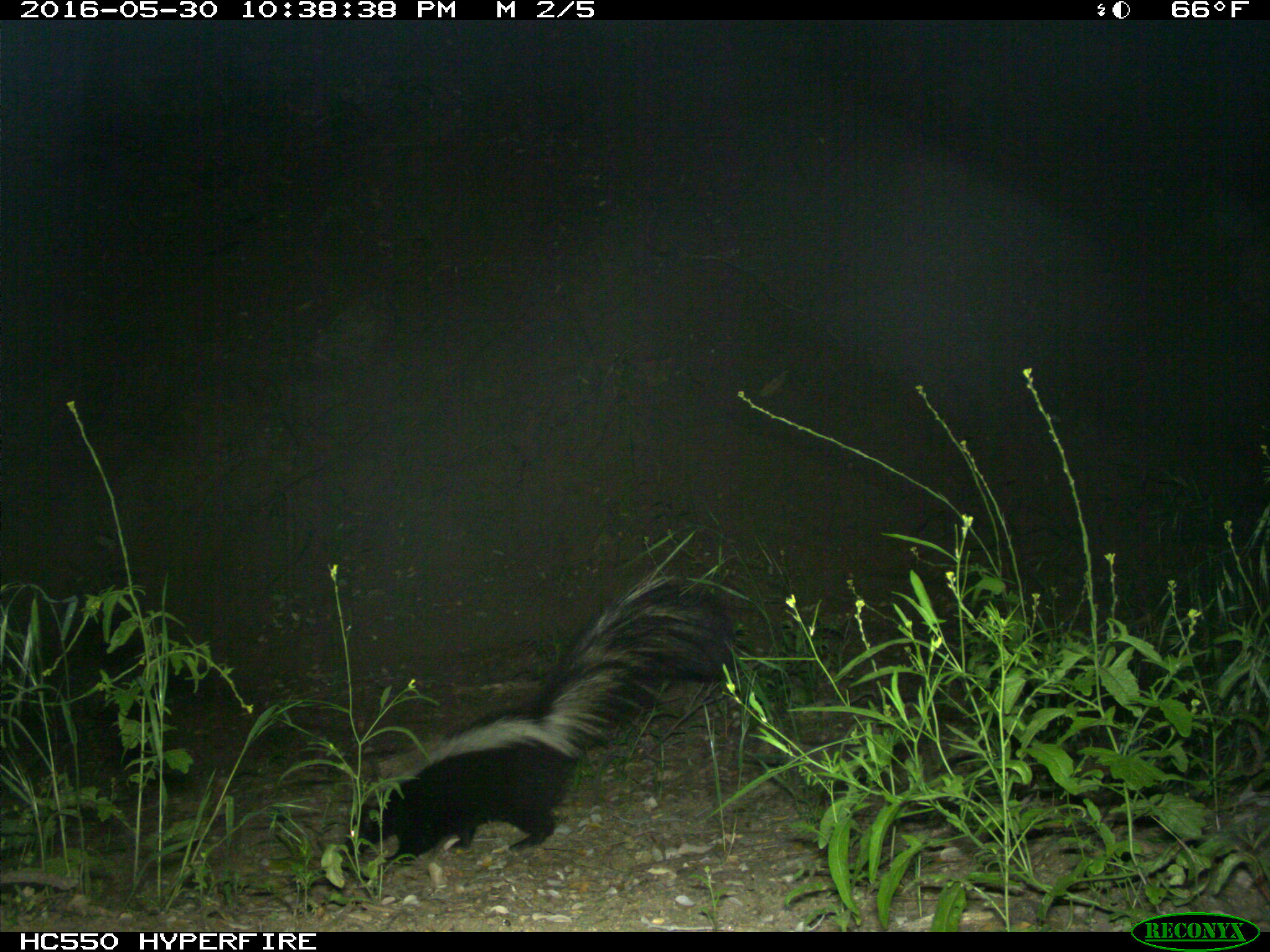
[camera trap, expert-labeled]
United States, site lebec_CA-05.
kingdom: Animalia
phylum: Chordata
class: Mammalia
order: Carnivora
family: Mephitidae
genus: Mephitis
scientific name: Mephitis mephitis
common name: striped skunk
Mephitis mephitis (striped skunk).